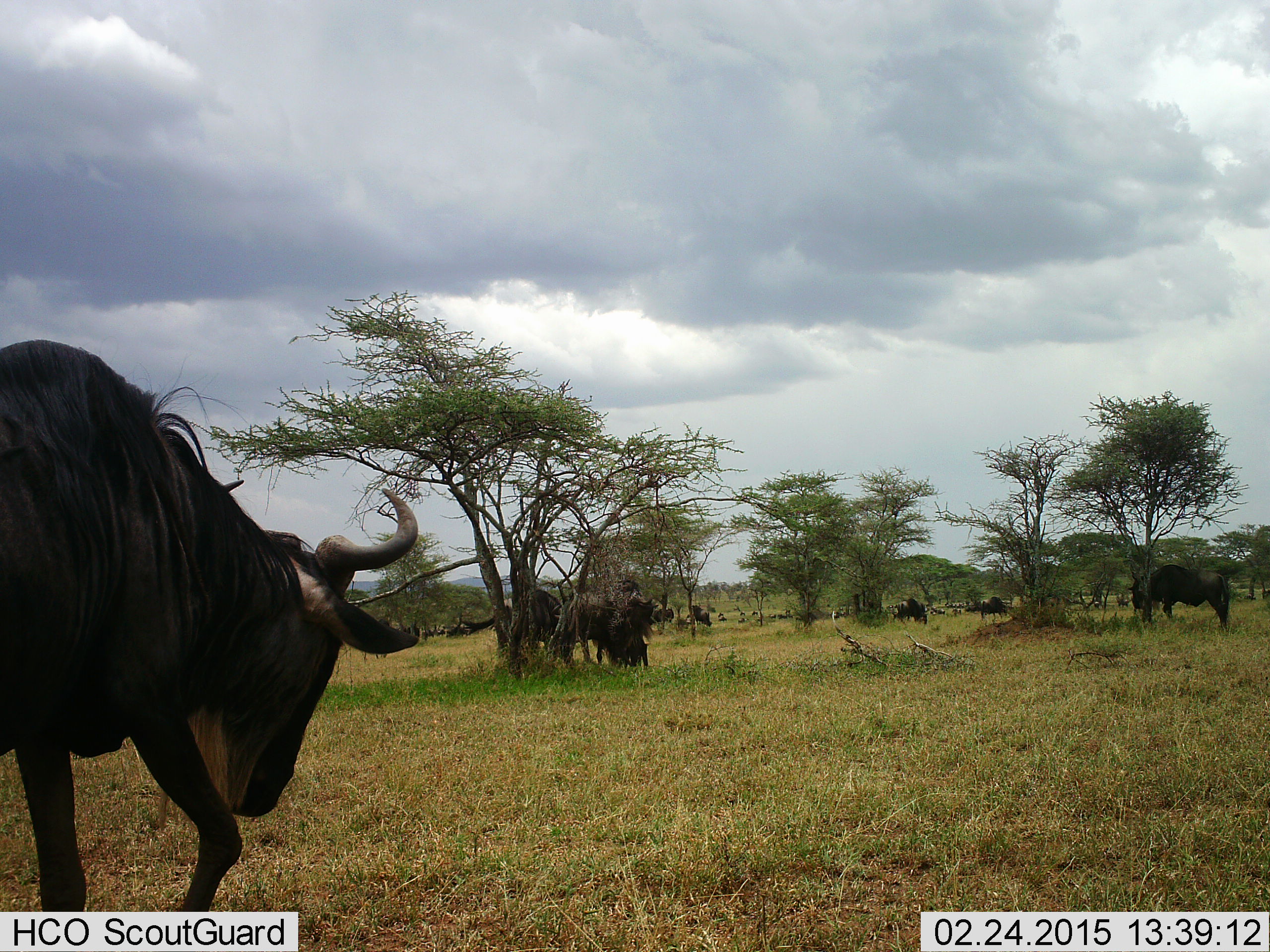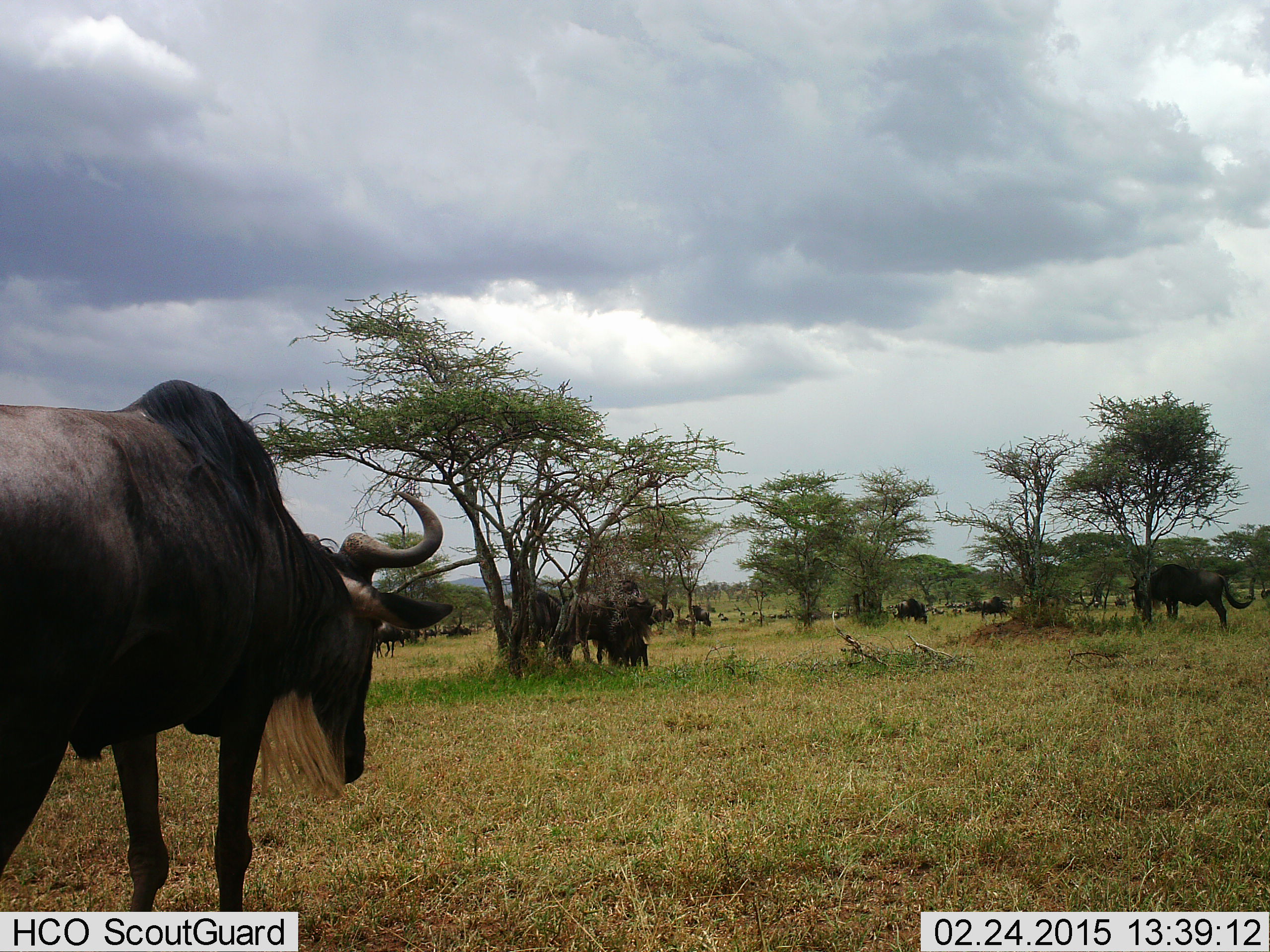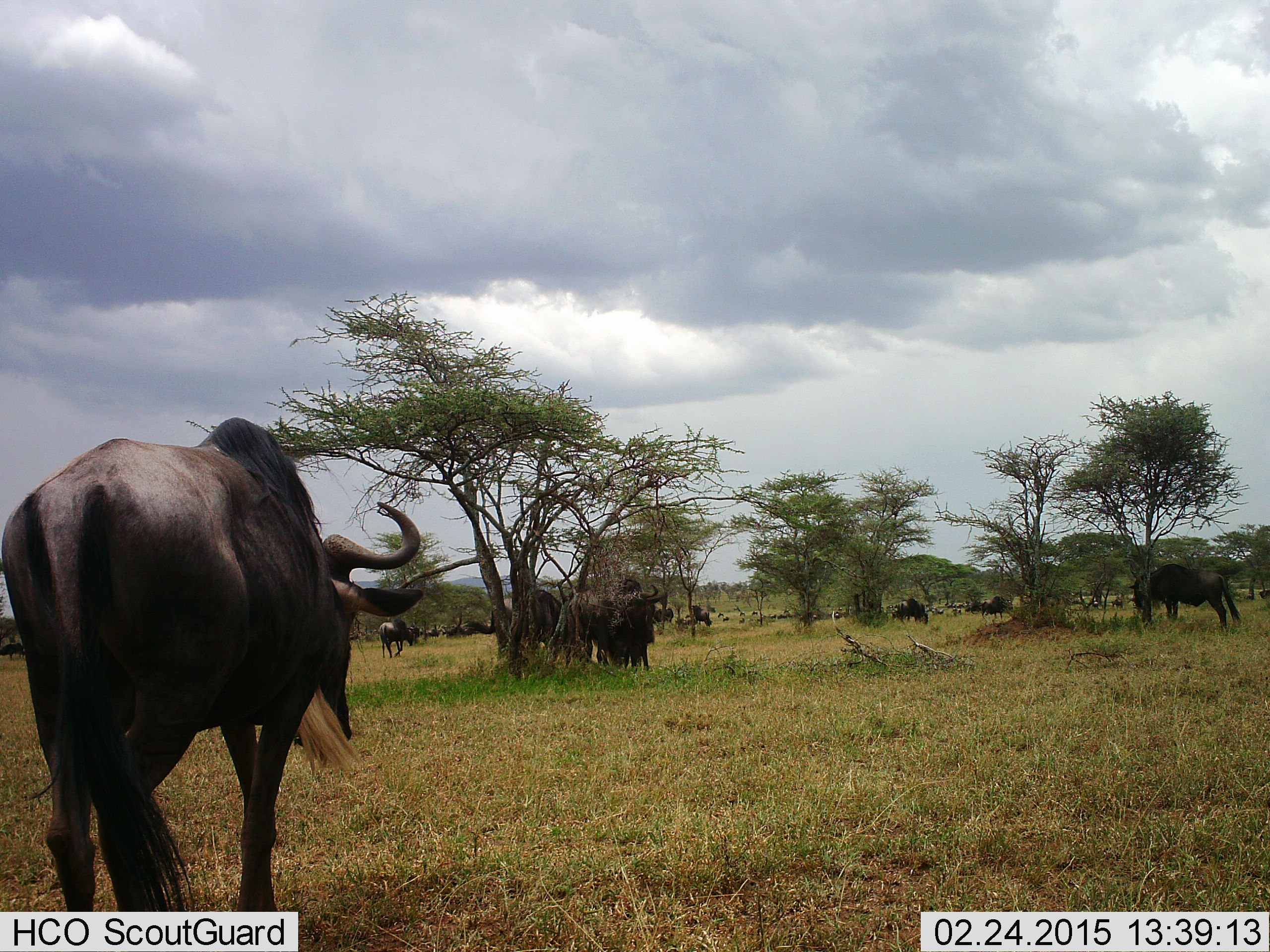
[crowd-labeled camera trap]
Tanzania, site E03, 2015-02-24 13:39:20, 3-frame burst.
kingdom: Animalia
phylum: Chordata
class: Mammalia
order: Artiodactyla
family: Bovidae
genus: Connochaetes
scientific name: Connochaetes taurinus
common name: blue wildebeest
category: wildebeest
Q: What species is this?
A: Wildebeest (blue wildebeest) (Connochaetes taurinus).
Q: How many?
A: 11-50.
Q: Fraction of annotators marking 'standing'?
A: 70%.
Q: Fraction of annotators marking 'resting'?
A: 0%.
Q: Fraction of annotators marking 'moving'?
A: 80%.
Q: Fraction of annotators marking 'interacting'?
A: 10%.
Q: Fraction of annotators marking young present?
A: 0%.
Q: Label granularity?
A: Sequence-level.